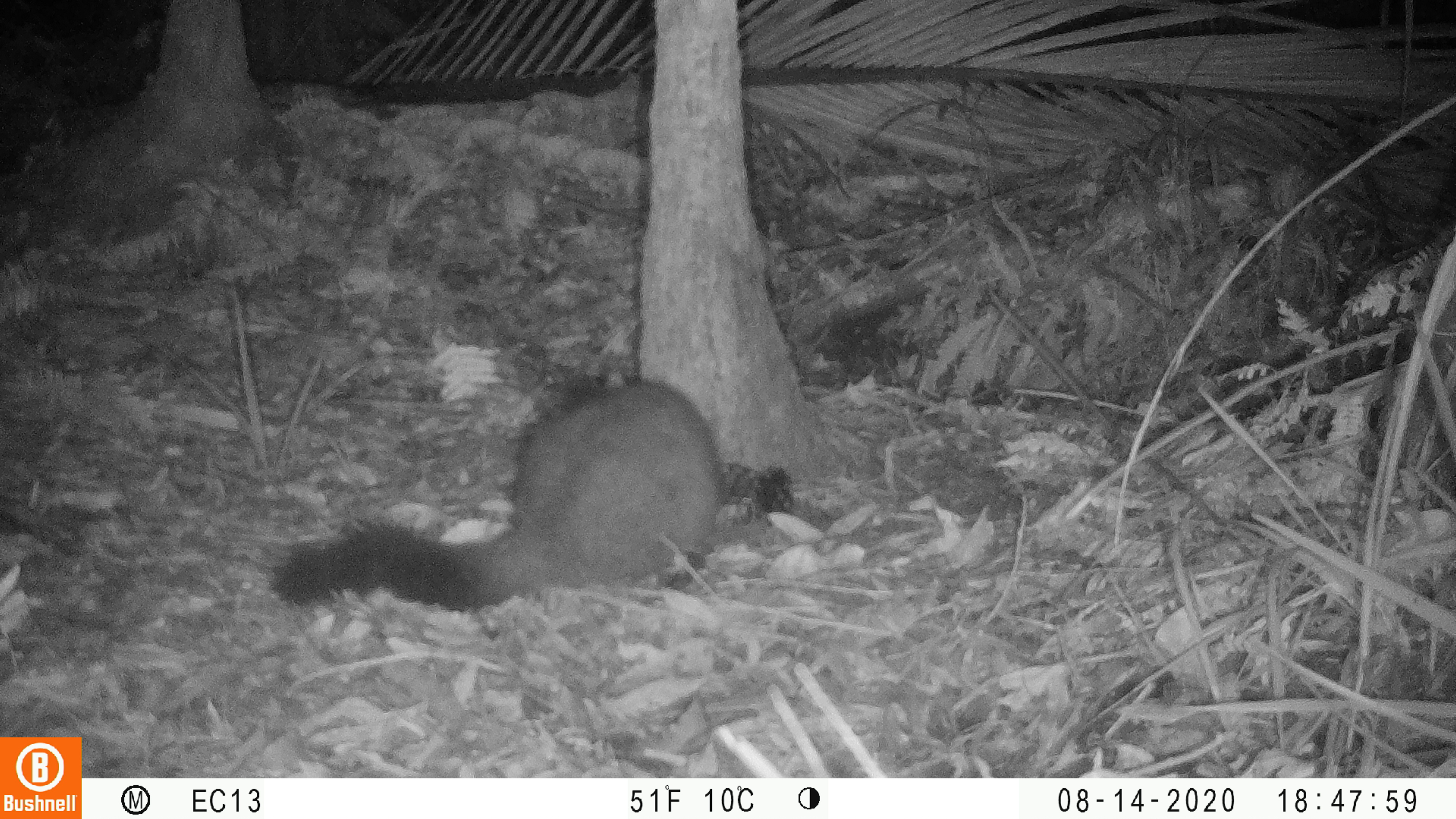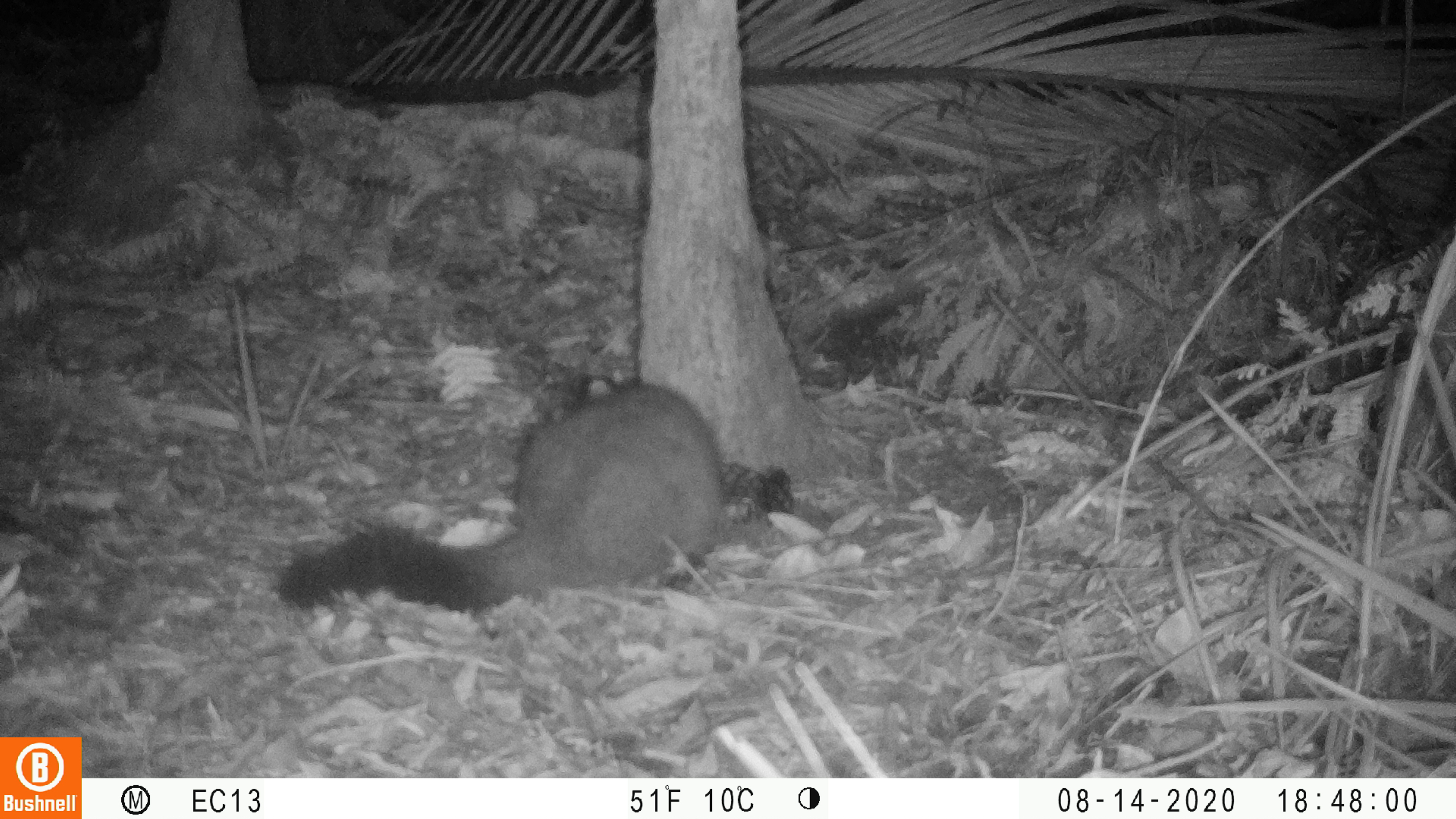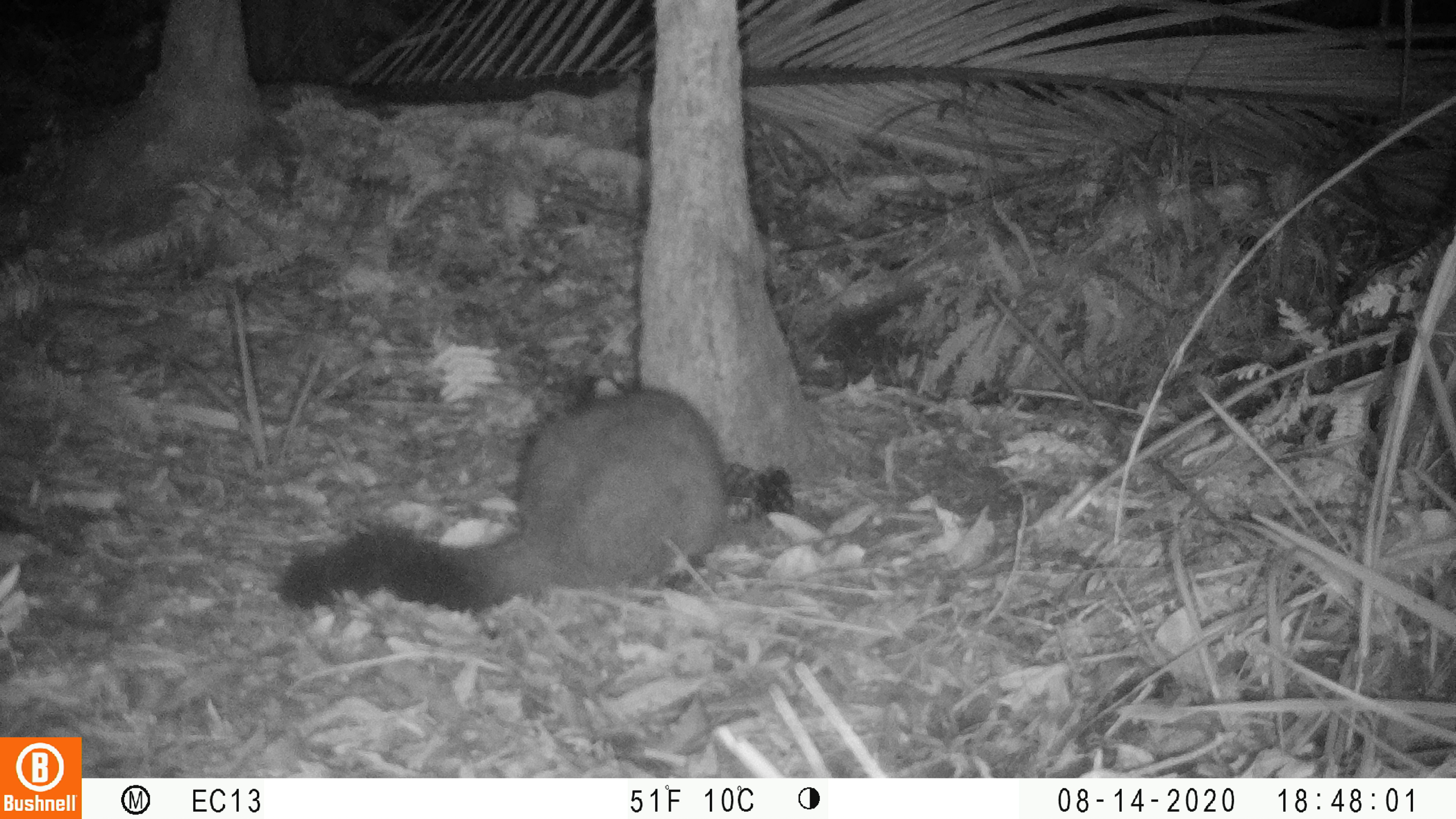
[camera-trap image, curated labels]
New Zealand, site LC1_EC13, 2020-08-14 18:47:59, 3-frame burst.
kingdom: Animalia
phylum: Chordata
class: Mammalia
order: Diprotodontia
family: Phalangeridae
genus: Trichosurus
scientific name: Trichosurus vulpecula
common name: common brushtail possum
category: possum